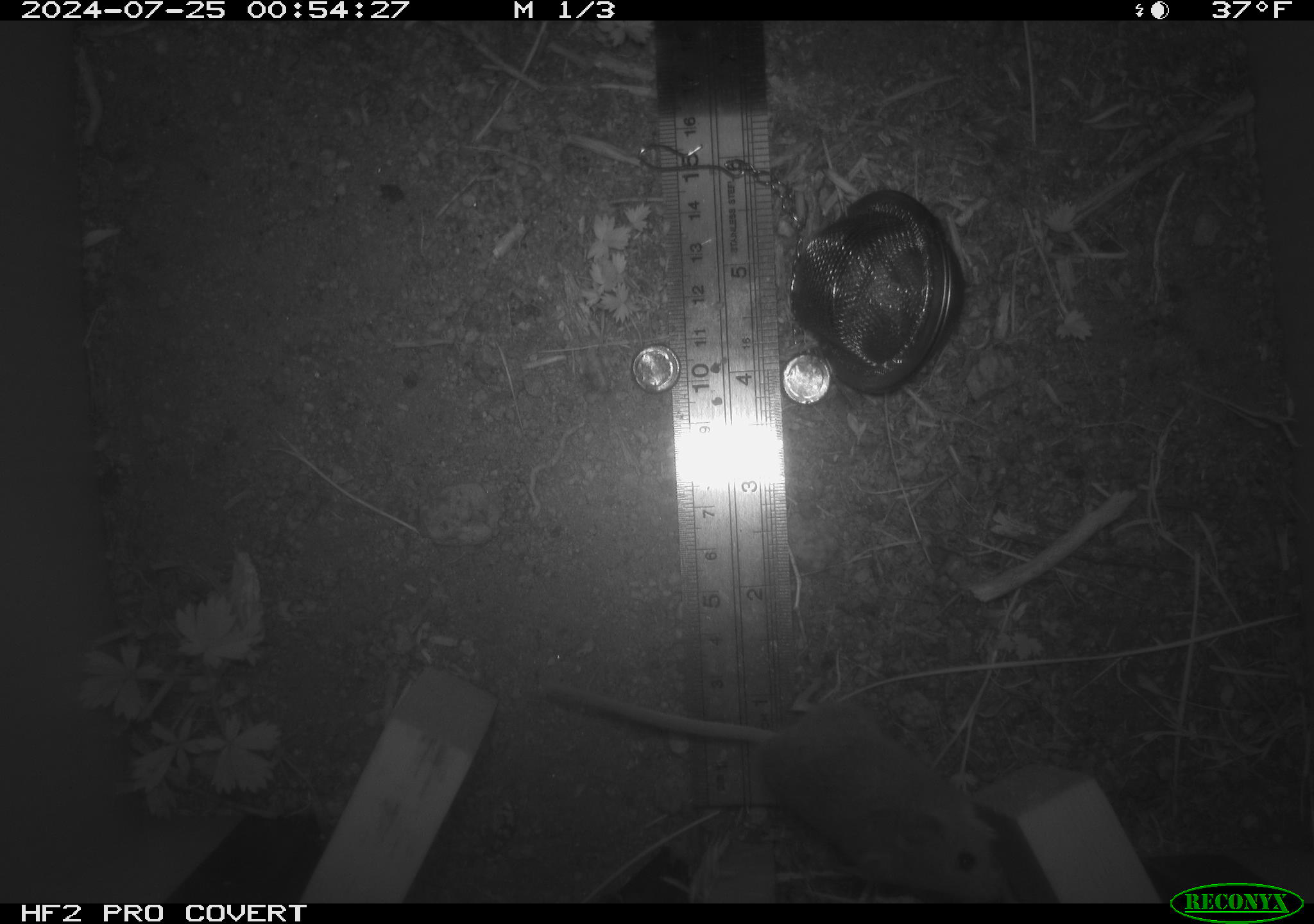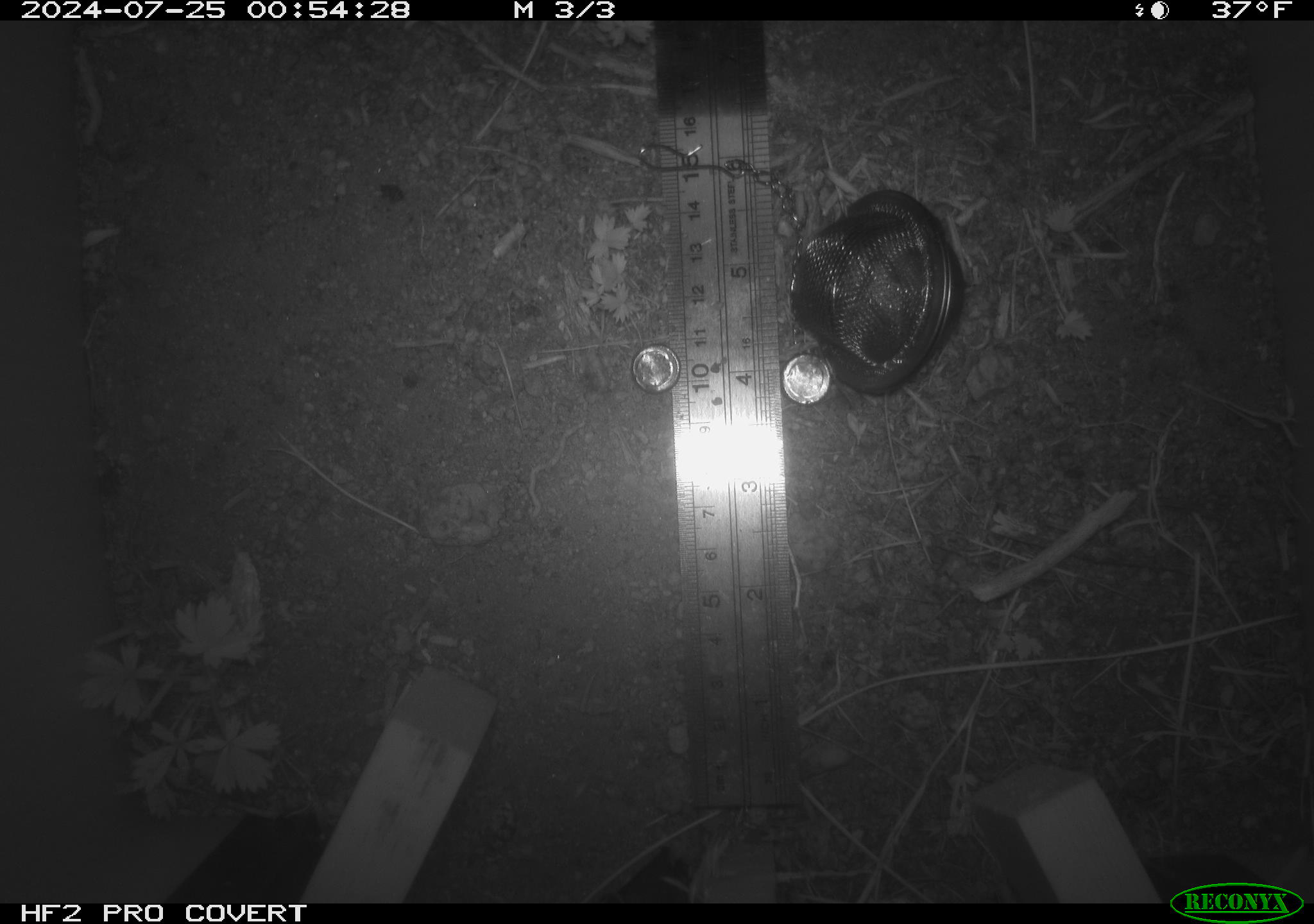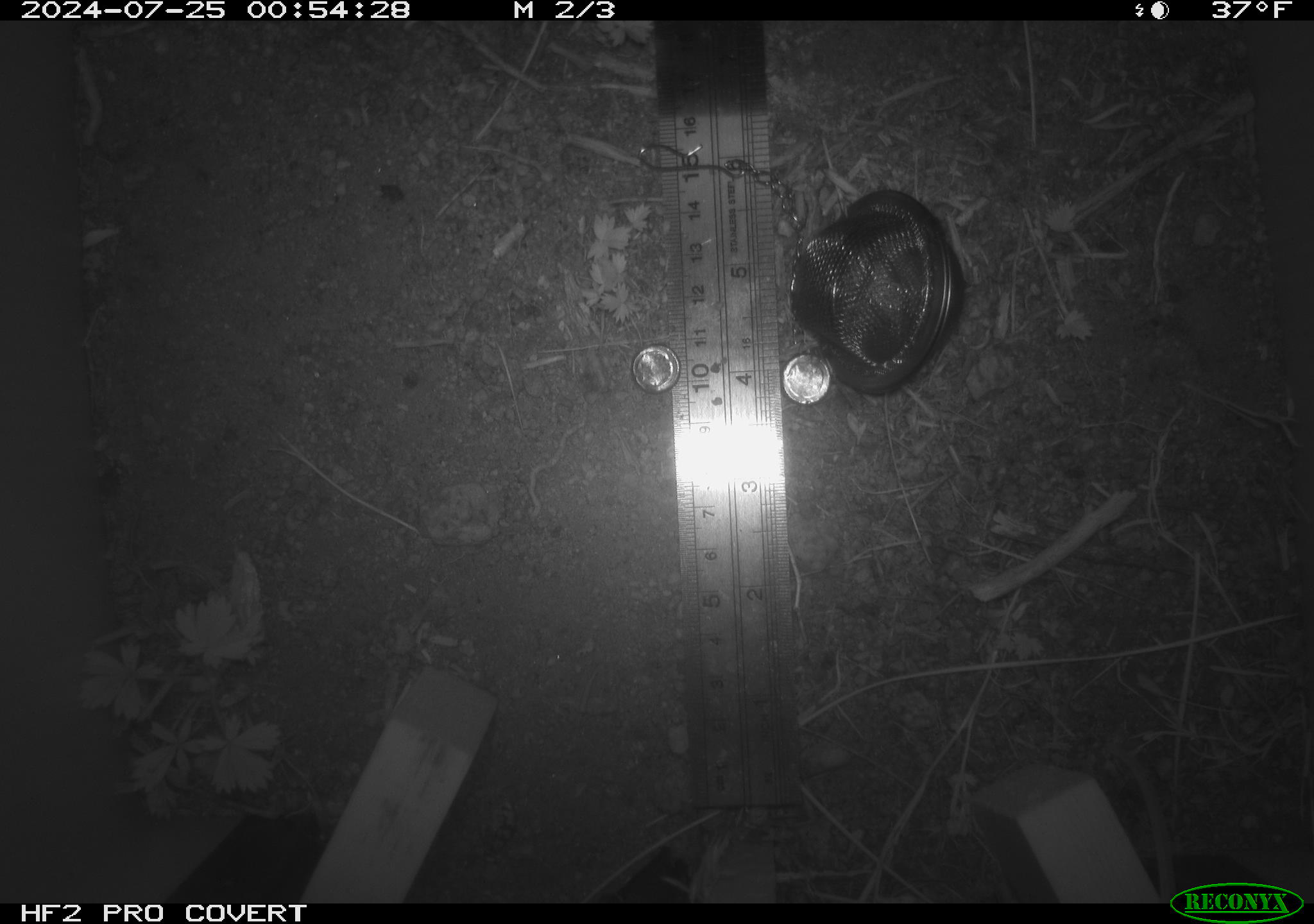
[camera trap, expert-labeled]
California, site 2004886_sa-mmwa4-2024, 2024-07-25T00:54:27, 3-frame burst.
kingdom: Animalia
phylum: Chordata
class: Mammalia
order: Rodentia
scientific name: Rodentia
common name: mouse species